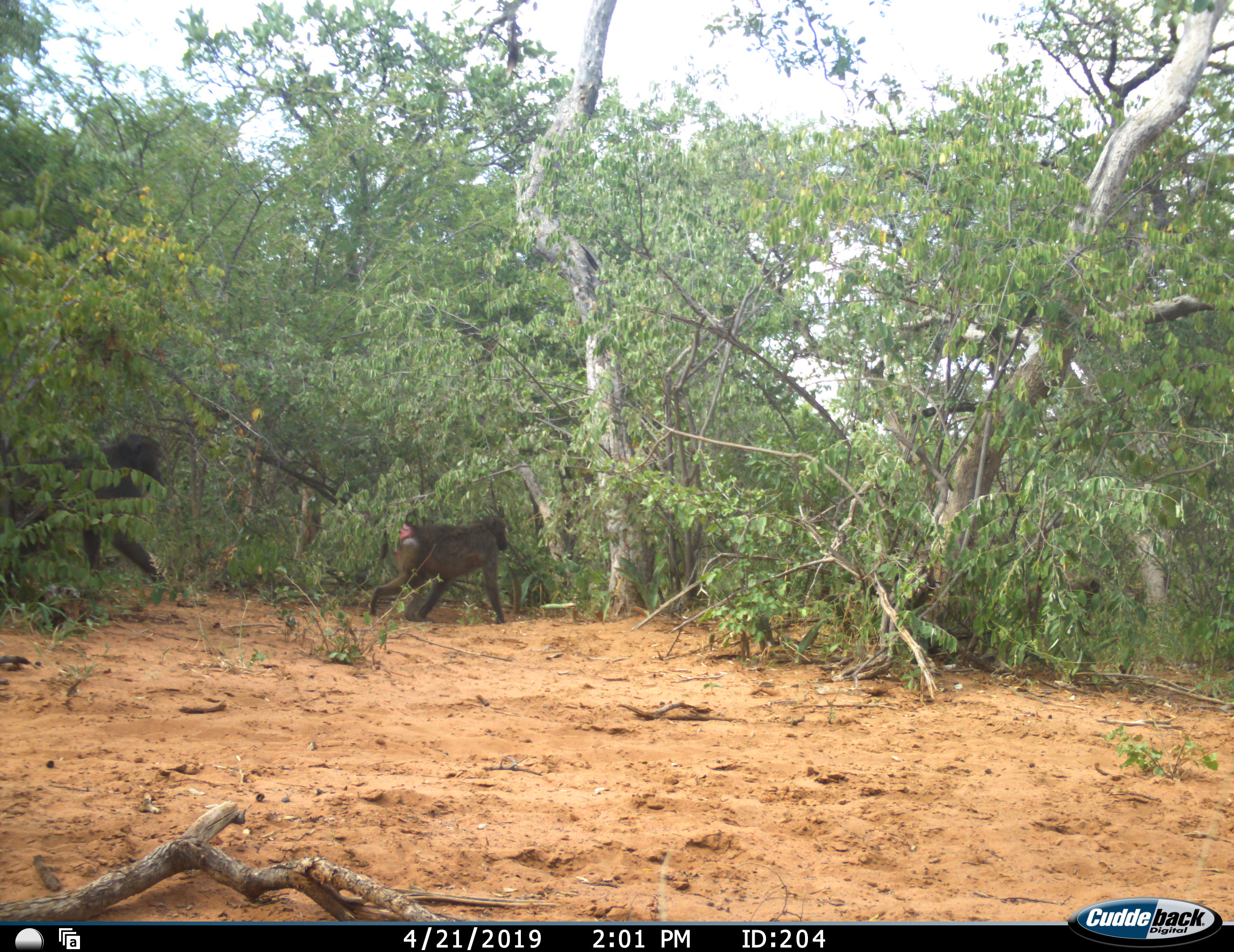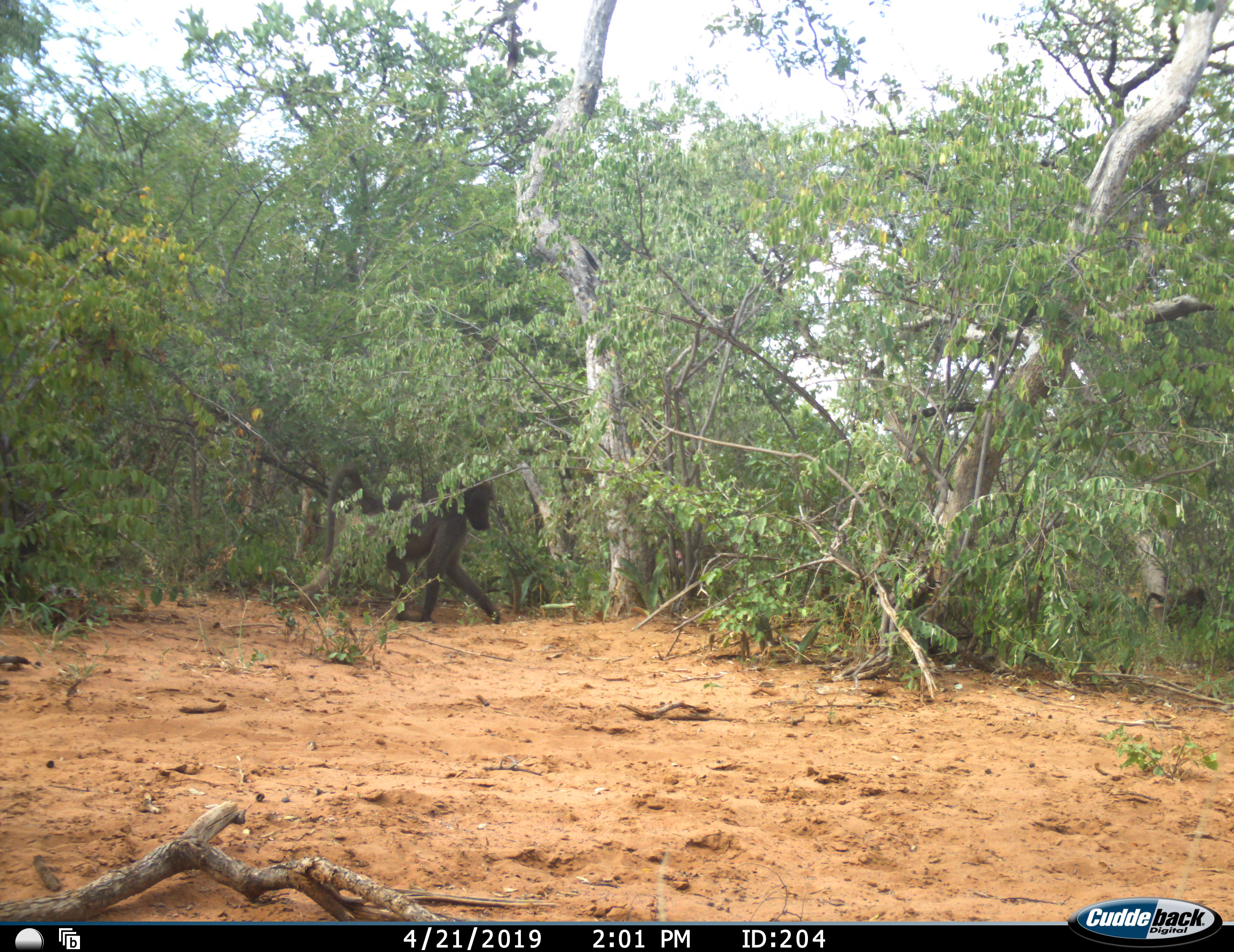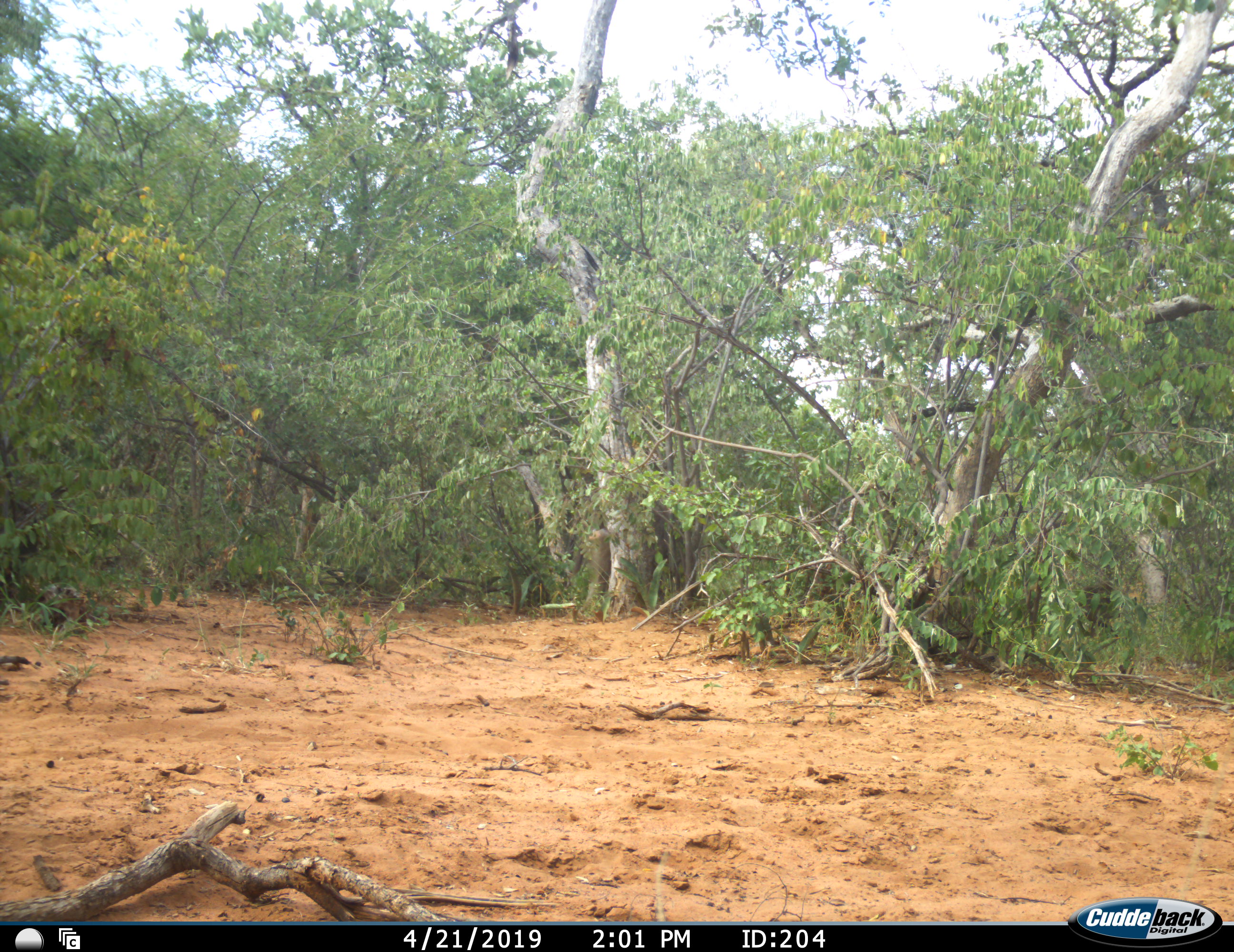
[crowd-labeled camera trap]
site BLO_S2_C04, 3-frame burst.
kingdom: Animalia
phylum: Chordata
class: Mammalia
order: Primates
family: Cercopithecidae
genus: Papio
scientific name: Papio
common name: baboon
Baboon (Papio), count 3. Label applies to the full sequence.